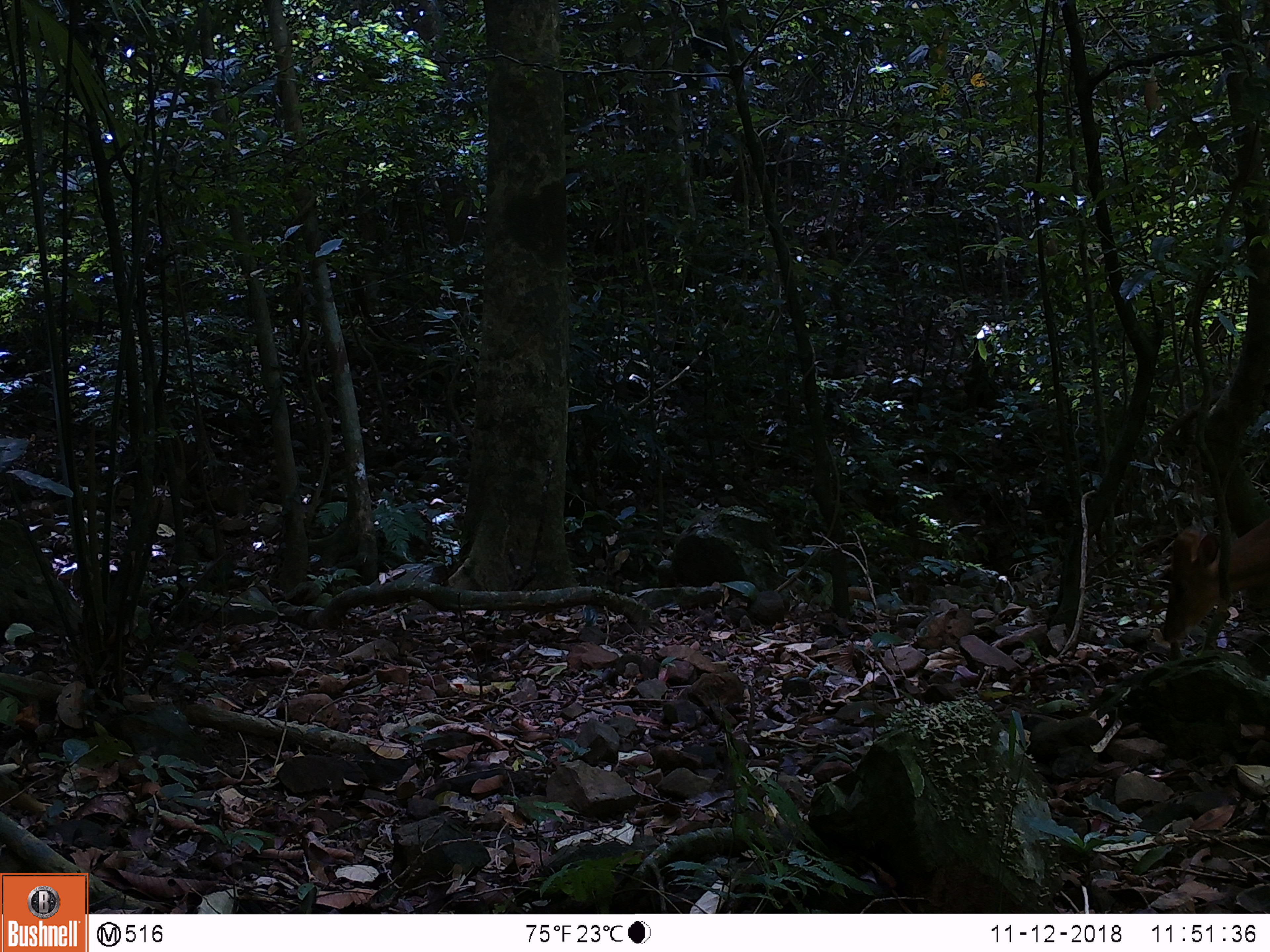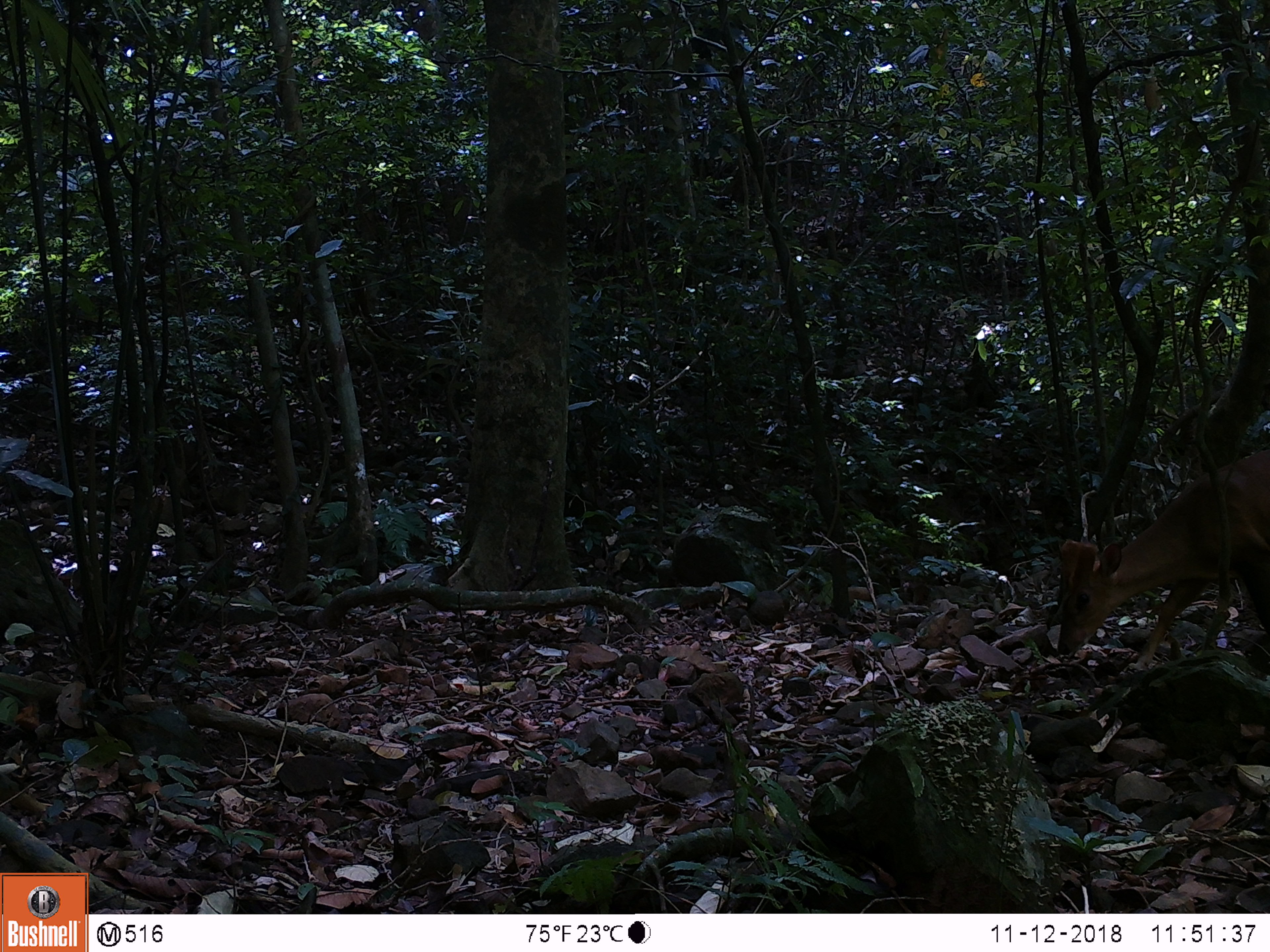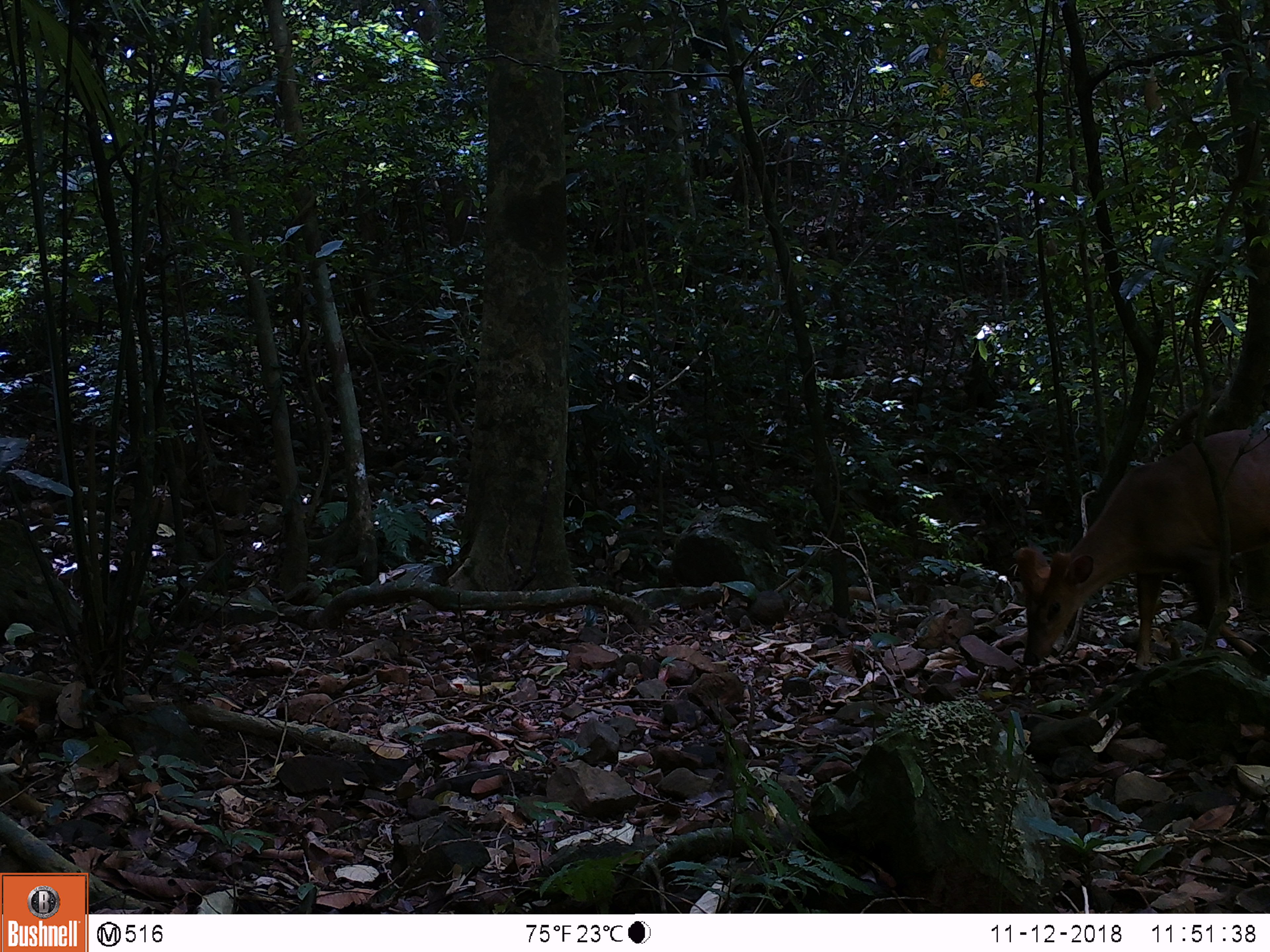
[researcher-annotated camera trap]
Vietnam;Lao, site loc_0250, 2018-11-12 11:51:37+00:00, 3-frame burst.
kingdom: Animalia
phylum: Chordata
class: Mammalia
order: Artiodactyla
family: Cervidae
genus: Muntiacus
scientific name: Muntiacus vuquangensis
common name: large-antlered muntjac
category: large antlered muntjac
Large antlered muntjac (large-antlered muntjac) (Muntiacus vuquangensis). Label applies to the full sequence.